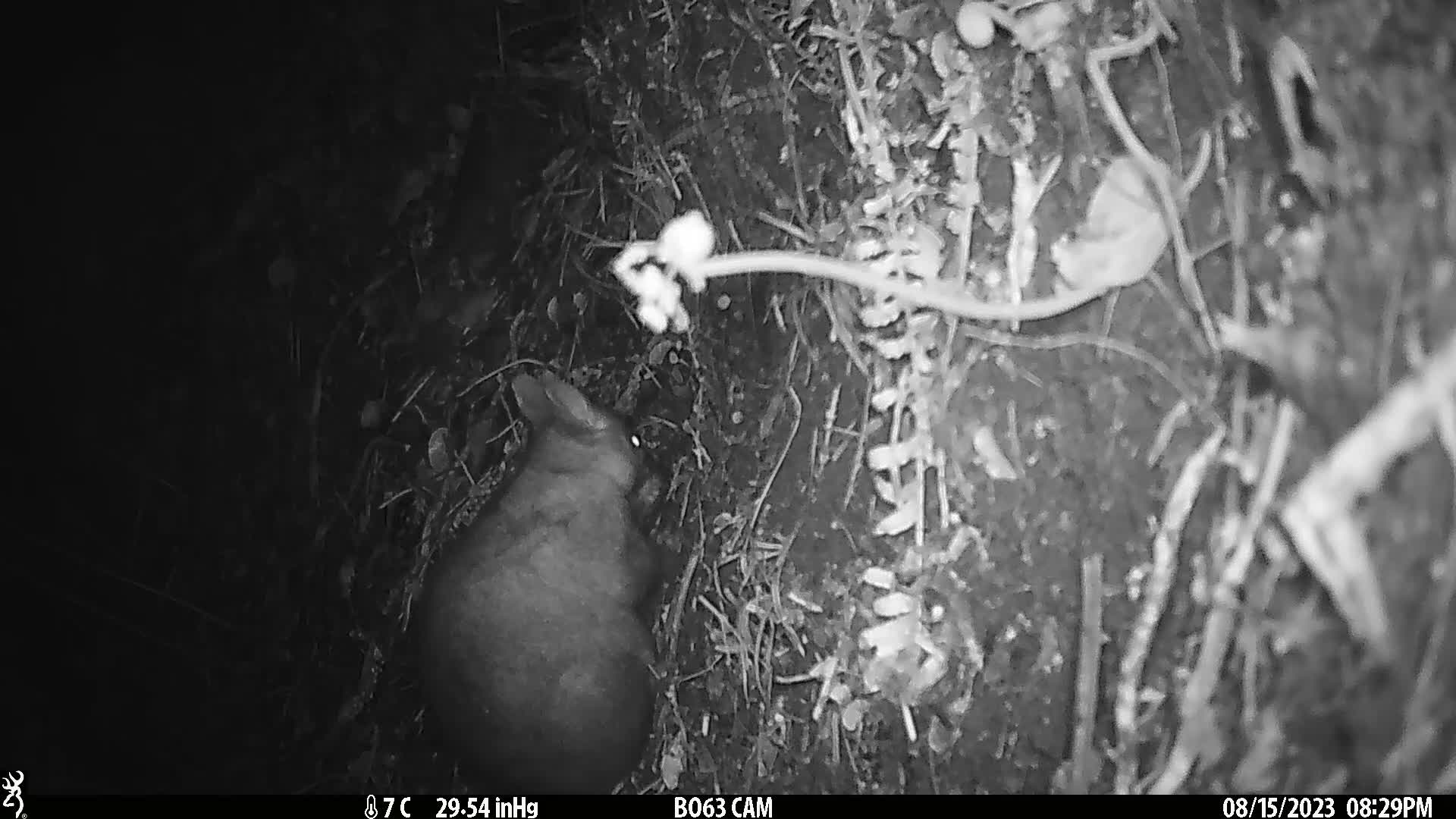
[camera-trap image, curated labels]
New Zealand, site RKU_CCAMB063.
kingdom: Animalia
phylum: Chordata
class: Mammalia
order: Diprotodontia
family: Phalangeridae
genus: Trichosurus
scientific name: Trichosurus vulpecula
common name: common brushtail possum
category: possum